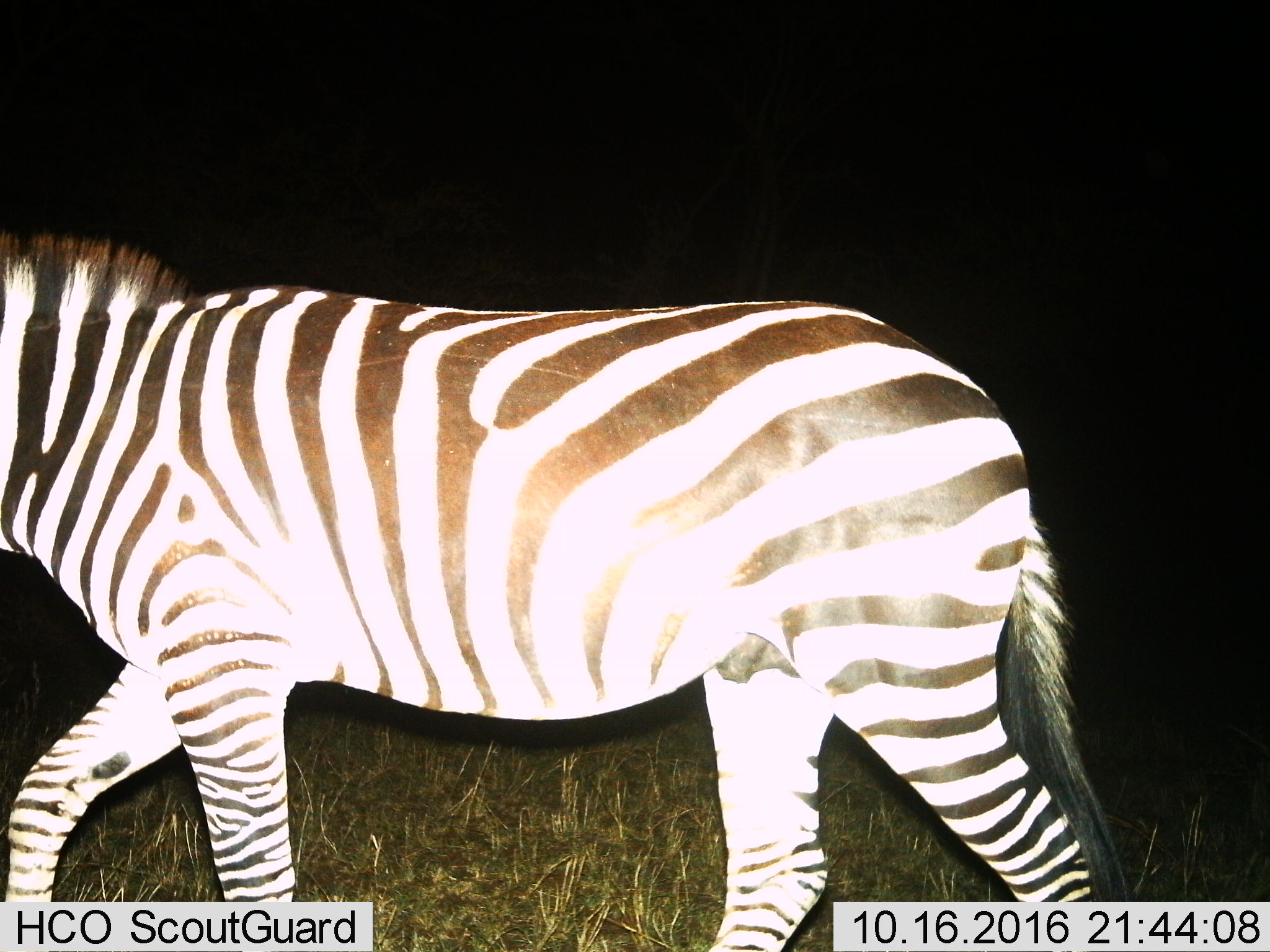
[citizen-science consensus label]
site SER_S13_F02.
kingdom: Animalia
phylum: Chordata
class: Mammalia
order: Perissodactyla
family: Equidae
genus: Equus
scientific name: Equus quagga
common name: plains zebra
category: zebraplains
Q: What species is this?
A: Zebraplains (plains zebra) (Equus quagga).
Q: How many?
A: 1.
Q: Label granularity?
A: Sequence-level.